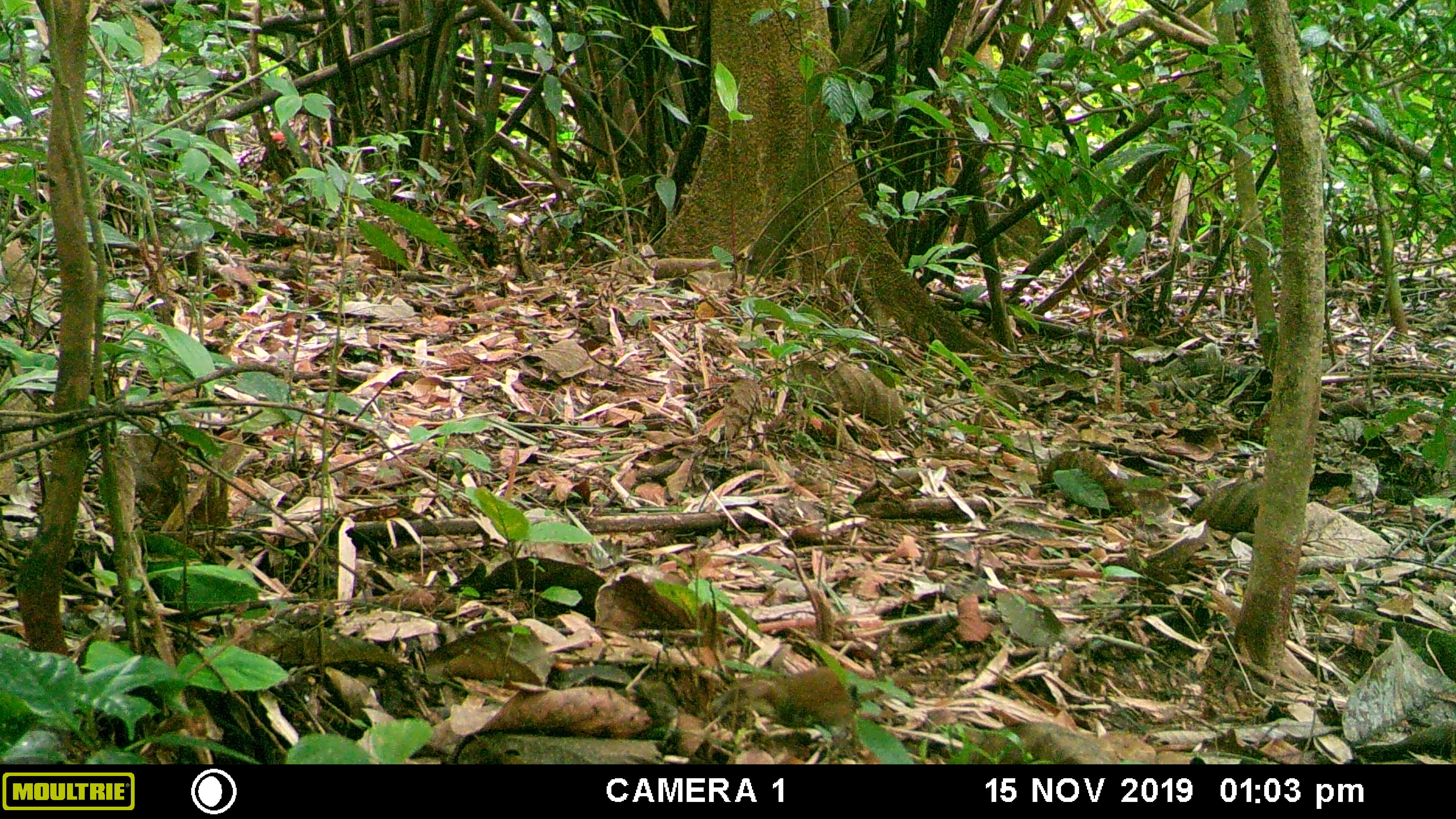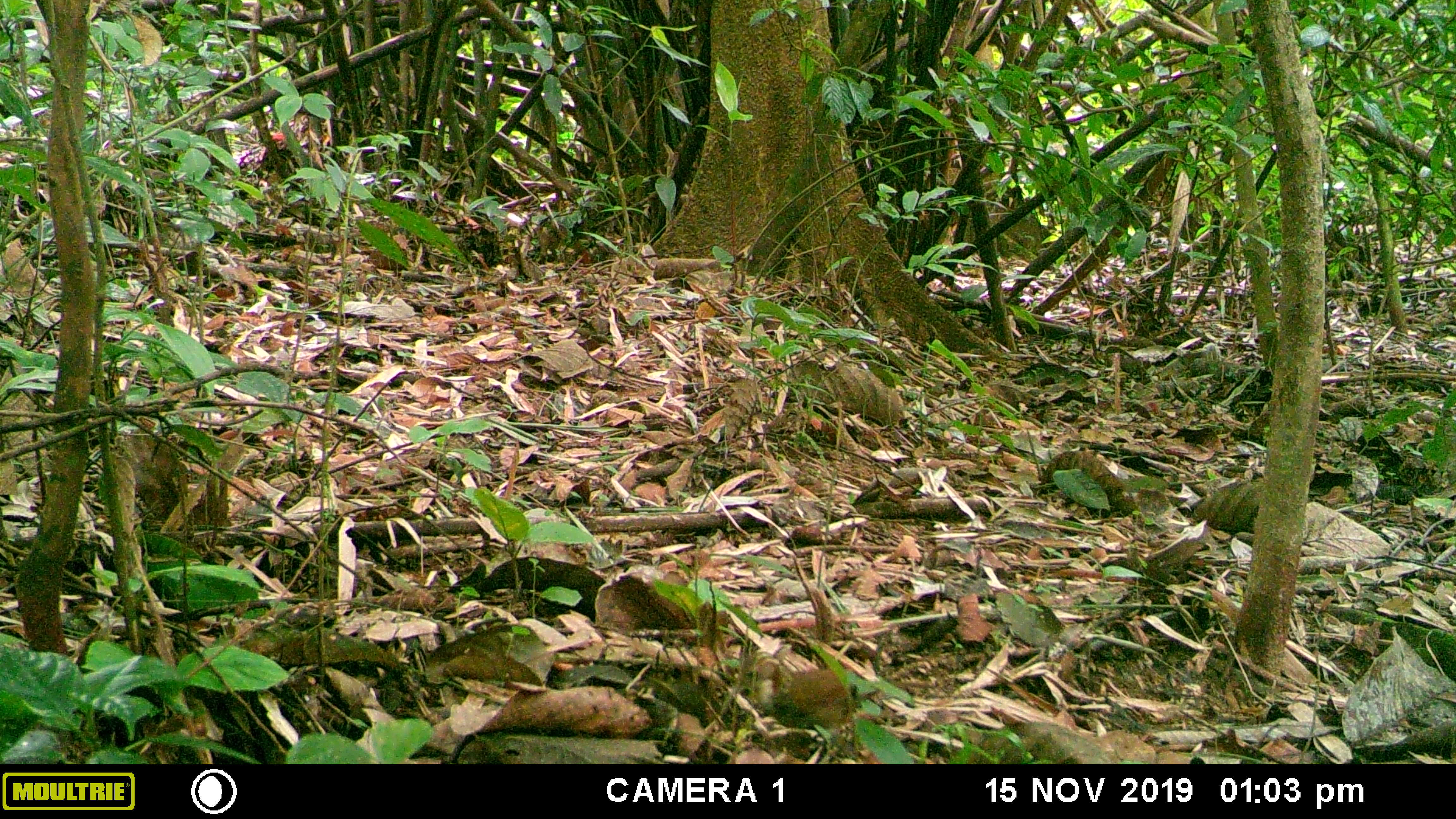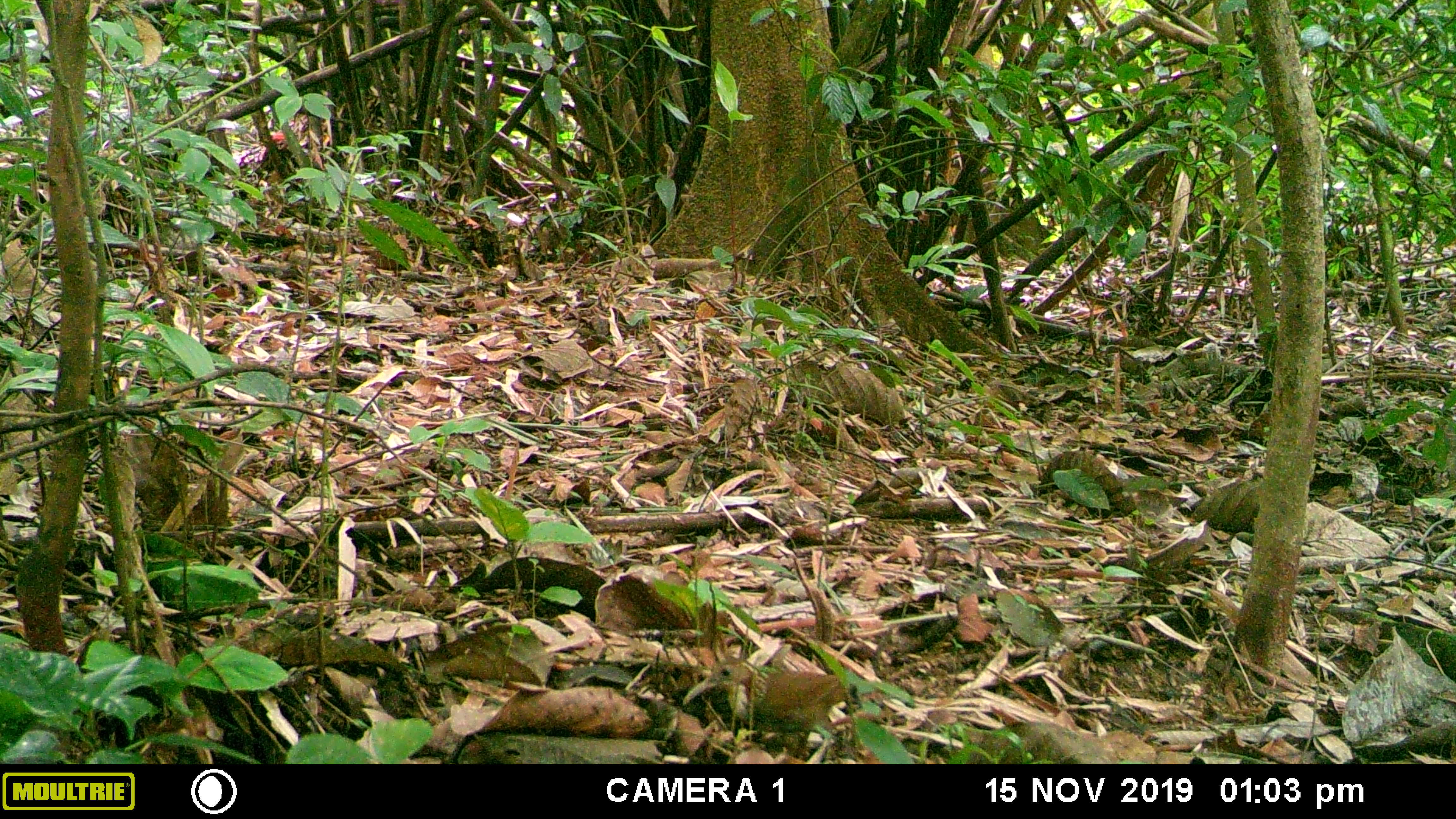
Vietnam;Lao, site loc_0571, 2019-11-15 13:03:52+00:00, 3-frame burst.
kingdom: Animalia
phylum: Chordata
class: Aves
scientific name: Aves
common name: bird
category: unidentified bird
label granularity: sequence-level